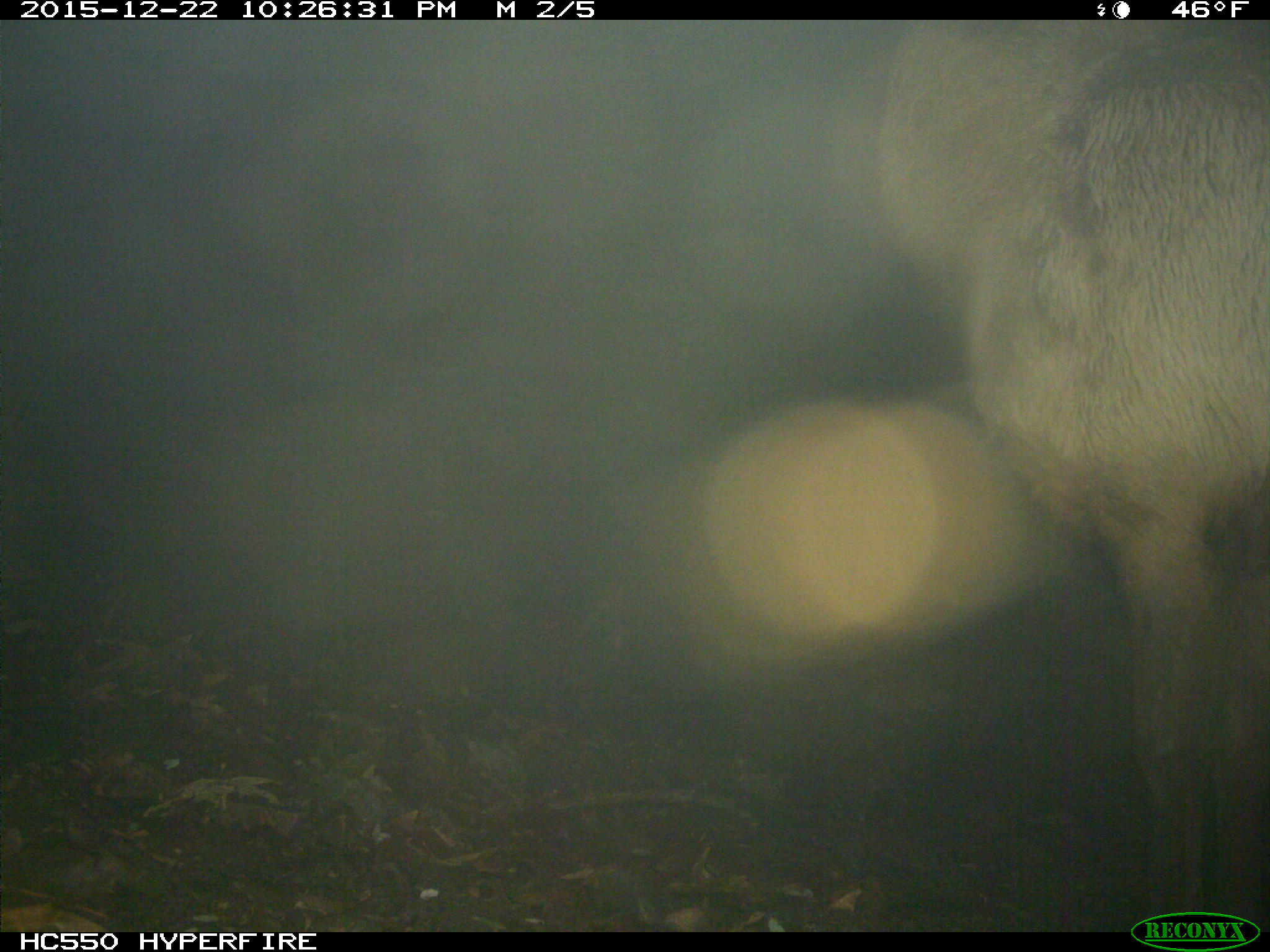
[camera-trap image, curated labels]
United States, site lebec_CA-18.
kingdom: Animalia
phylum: Chordata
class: Mammalia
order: Artiodactyla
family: Cervidae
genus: Cervus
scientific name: Cervus canadensis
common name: elk